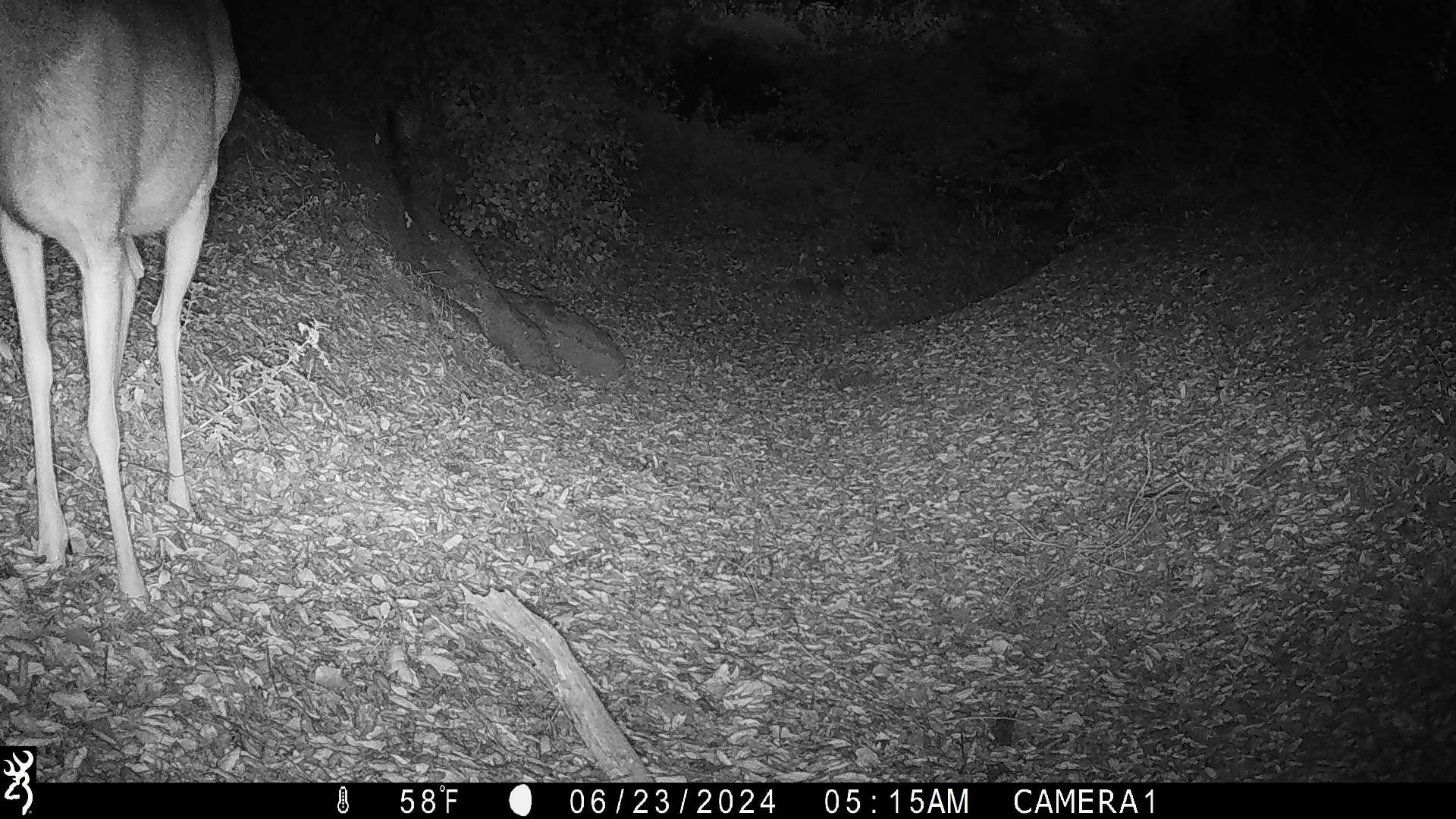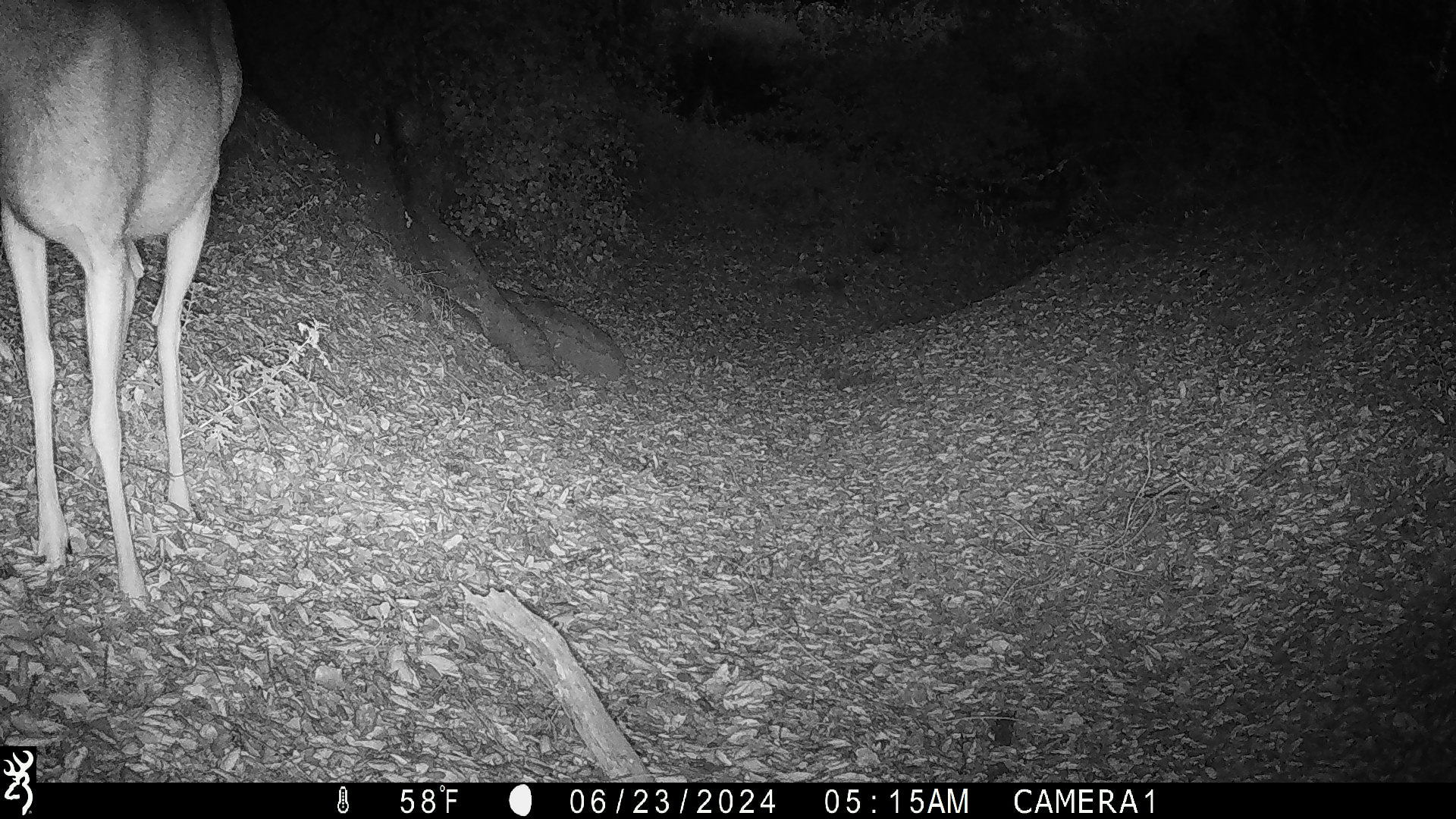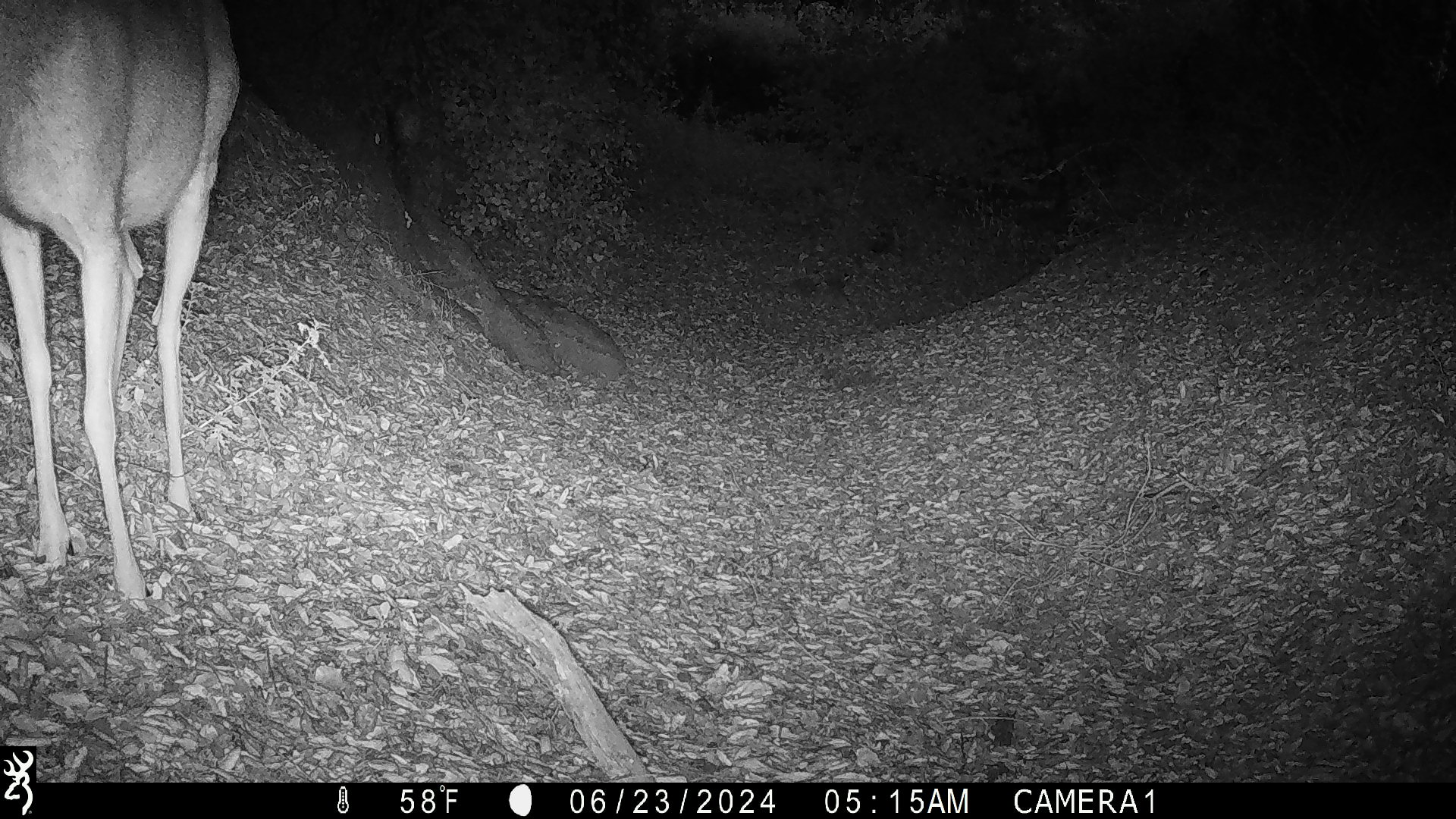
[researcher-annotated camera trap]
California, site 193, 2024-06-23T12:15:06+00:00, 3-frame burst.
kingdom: Animalia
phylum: Chordata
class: Mammalia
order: Artiodactyla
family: Cervidae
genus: Odocoileus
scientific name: Odocoileus hemionus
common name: mule deer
Mule deer (Odocoileus hemionus).